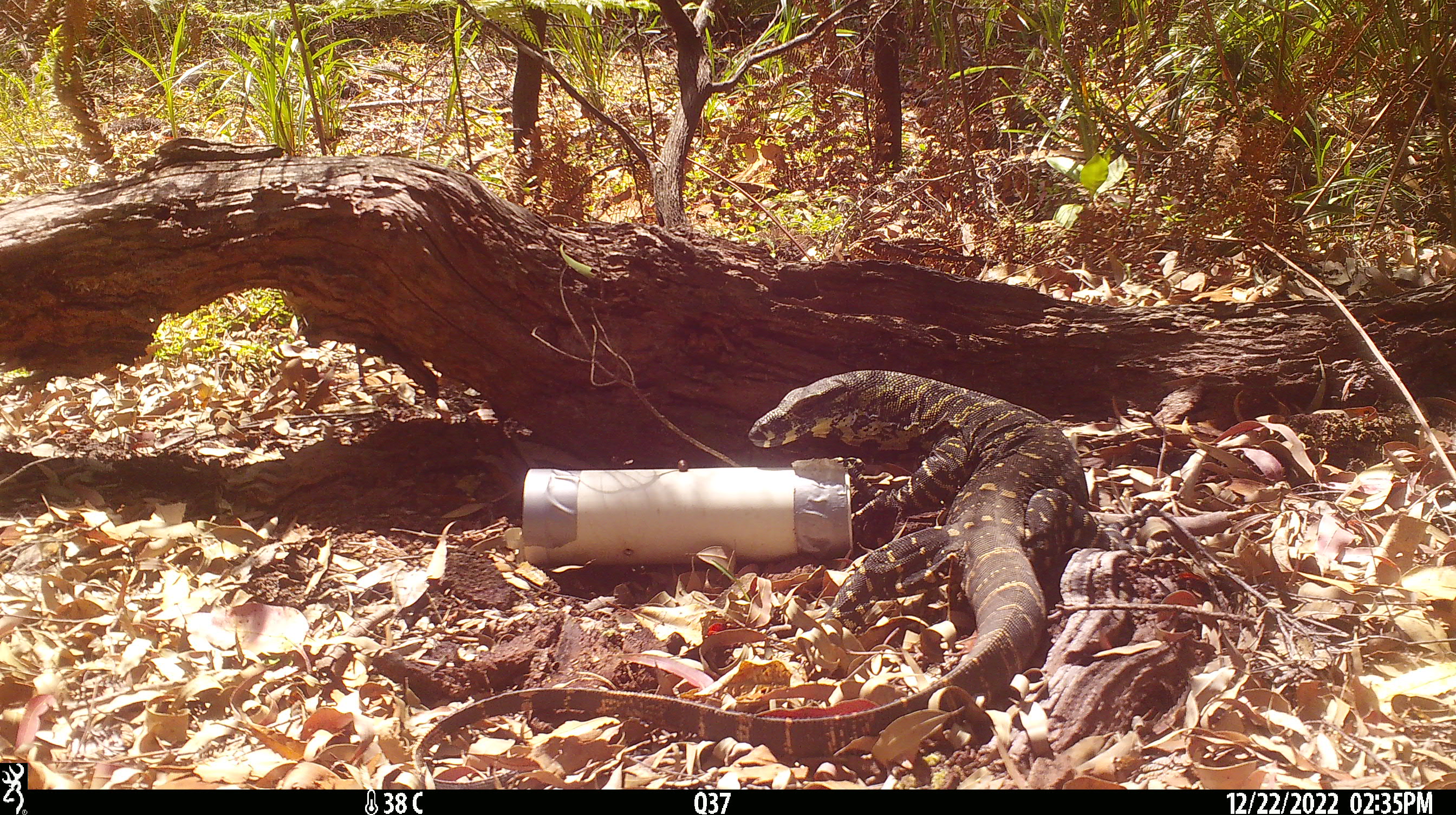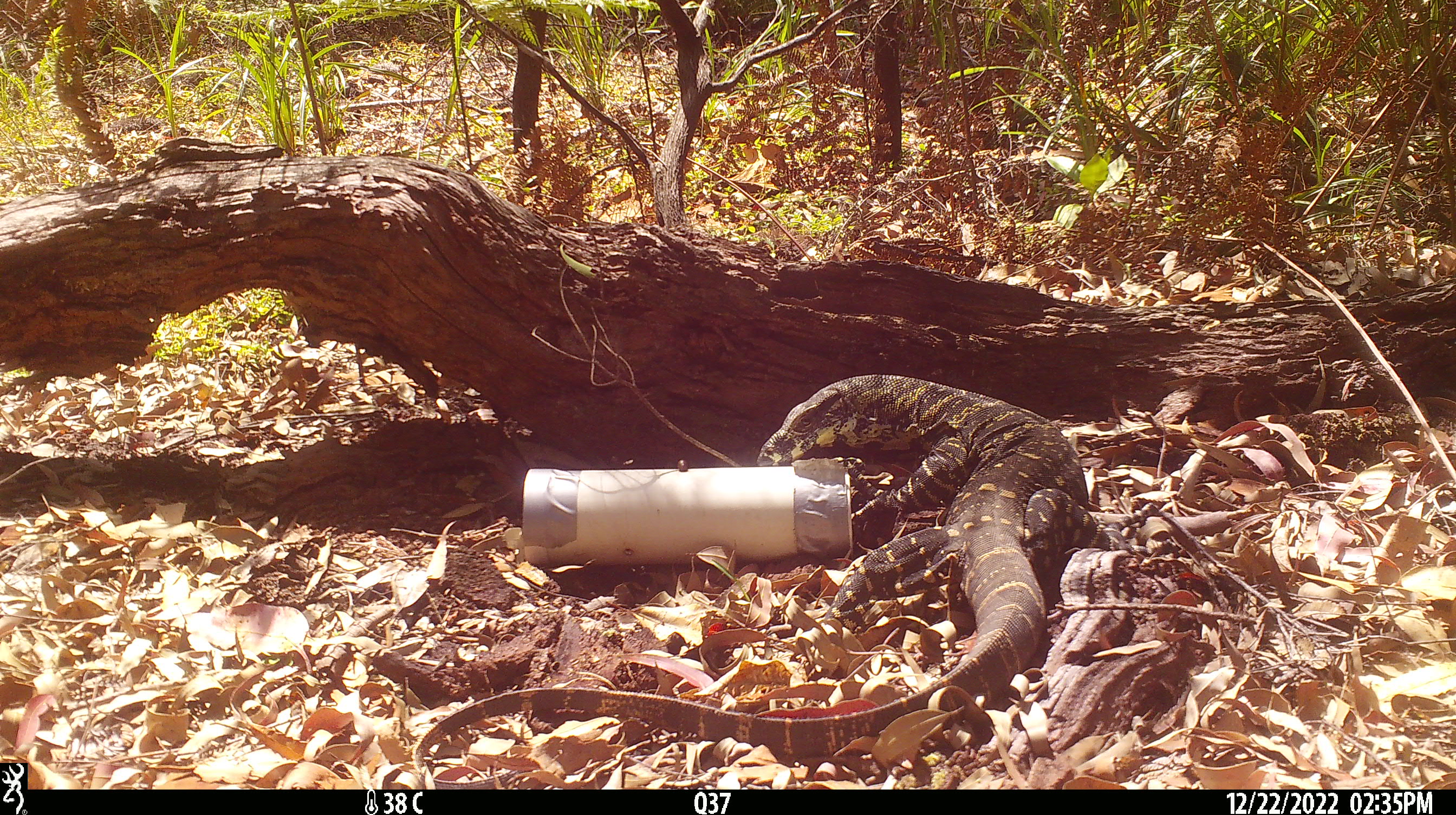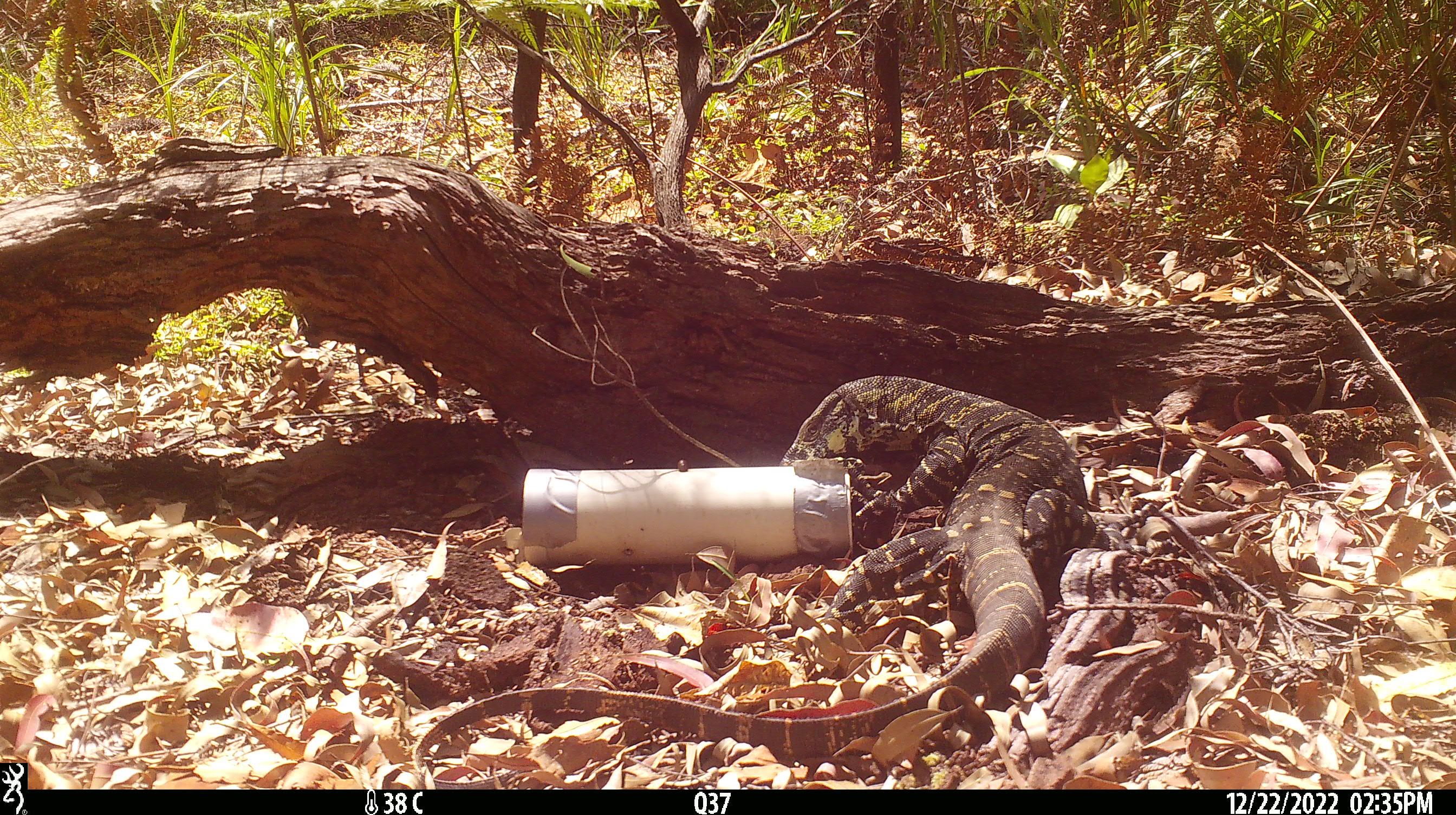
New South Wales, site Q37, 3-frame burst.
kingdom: Animalia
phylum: Chordata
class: Reptilia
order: Squamata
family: Varanidae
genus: Varanus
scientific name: Varanus varius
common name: lace monitor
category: goanna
Goanna (lace monitor) (Varanus varius).